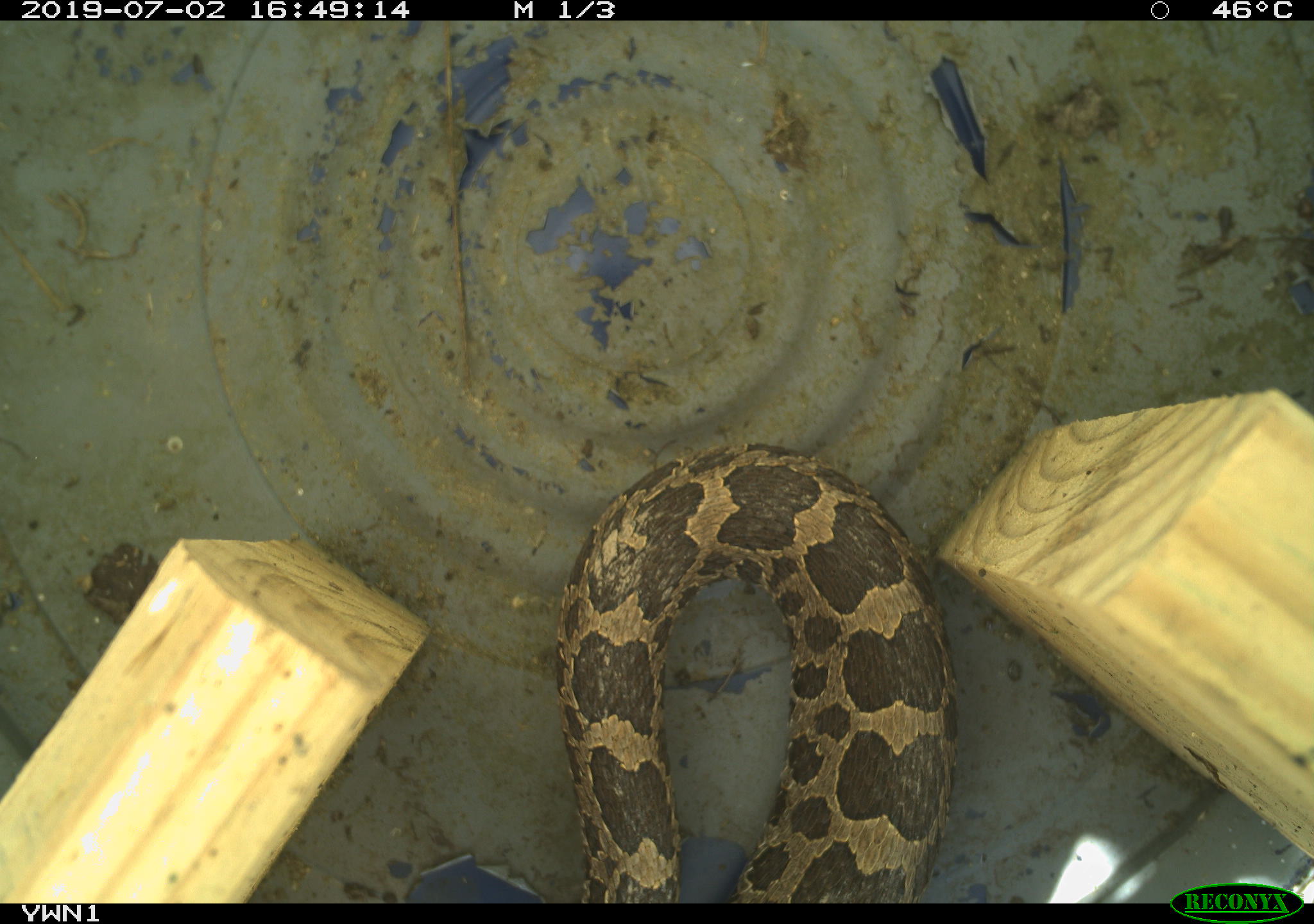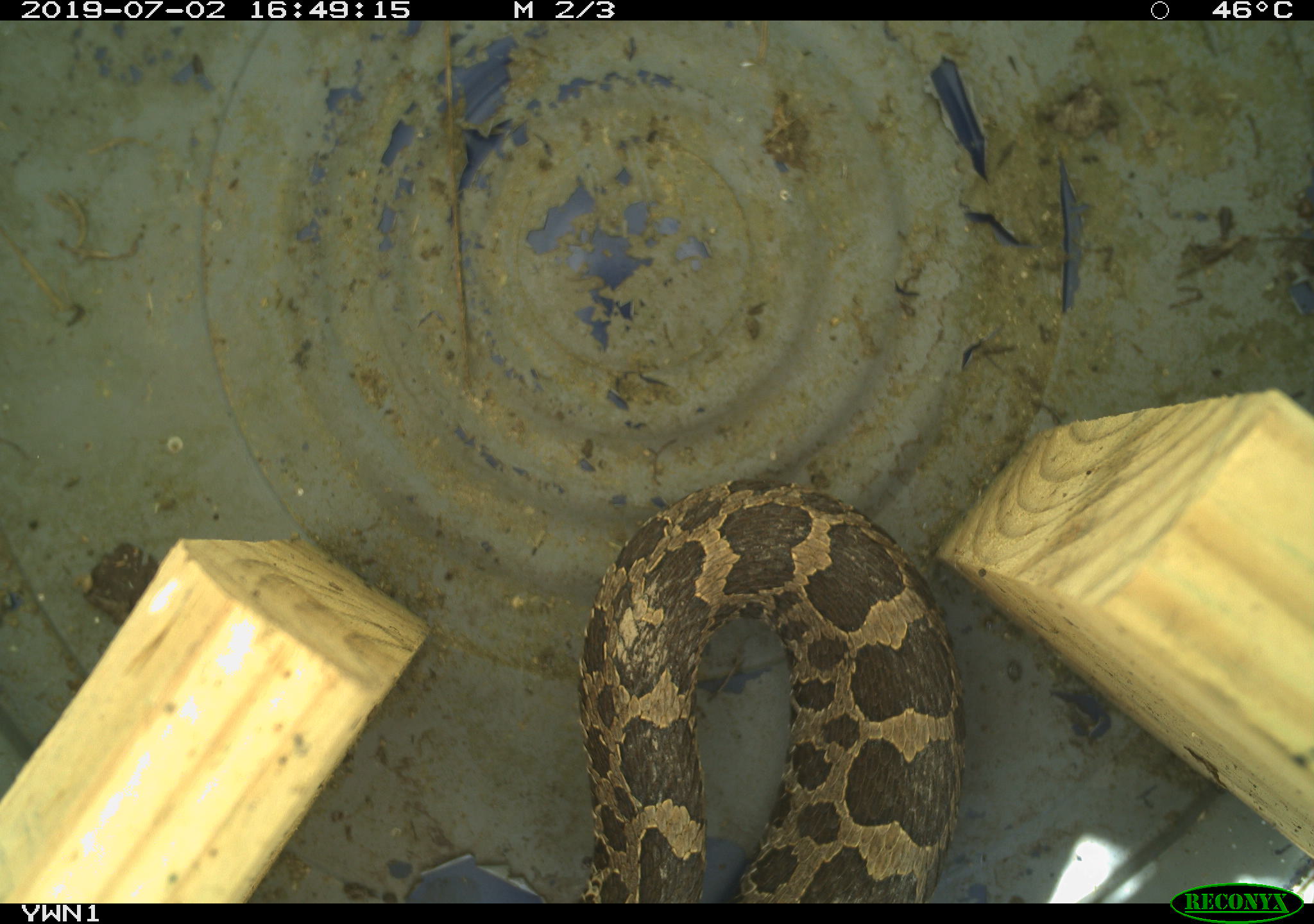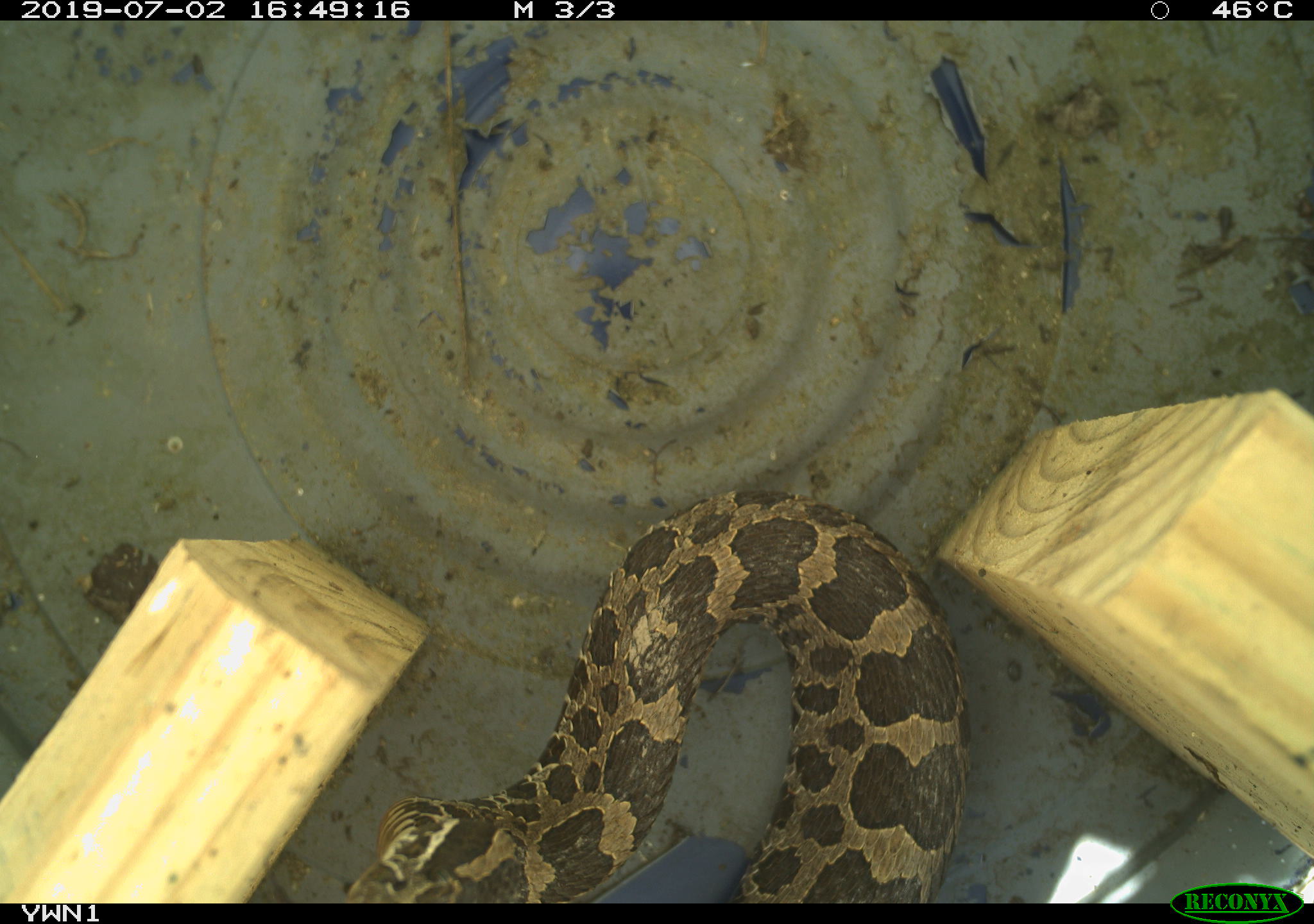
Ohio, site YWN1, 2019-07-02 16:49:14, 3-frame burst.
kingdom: Animalia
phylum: Chordata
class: Reptilia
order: Squamata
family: Viperidae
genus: Sistrurus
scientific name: Sistrurus catenatus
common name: eastern massasauga